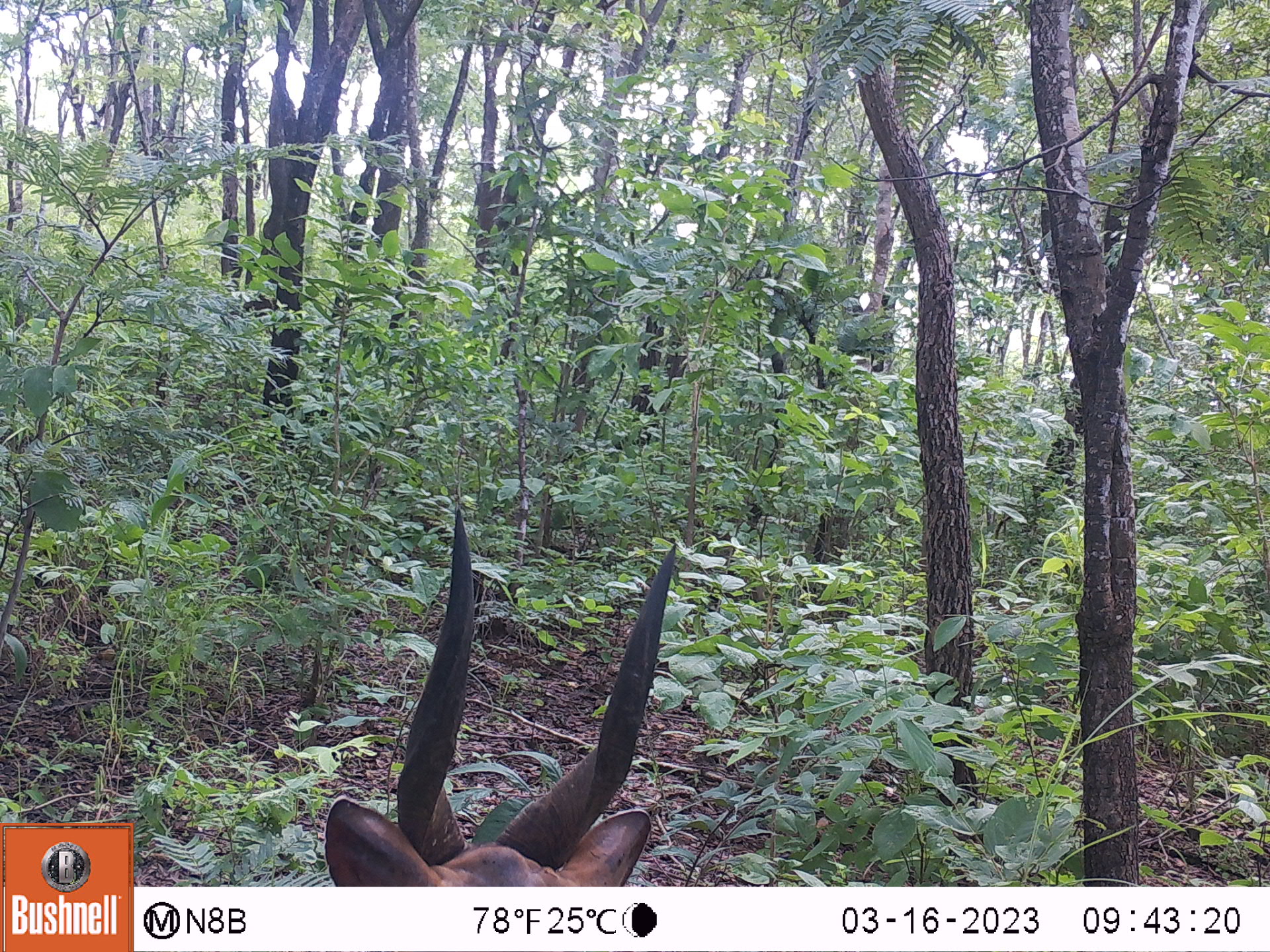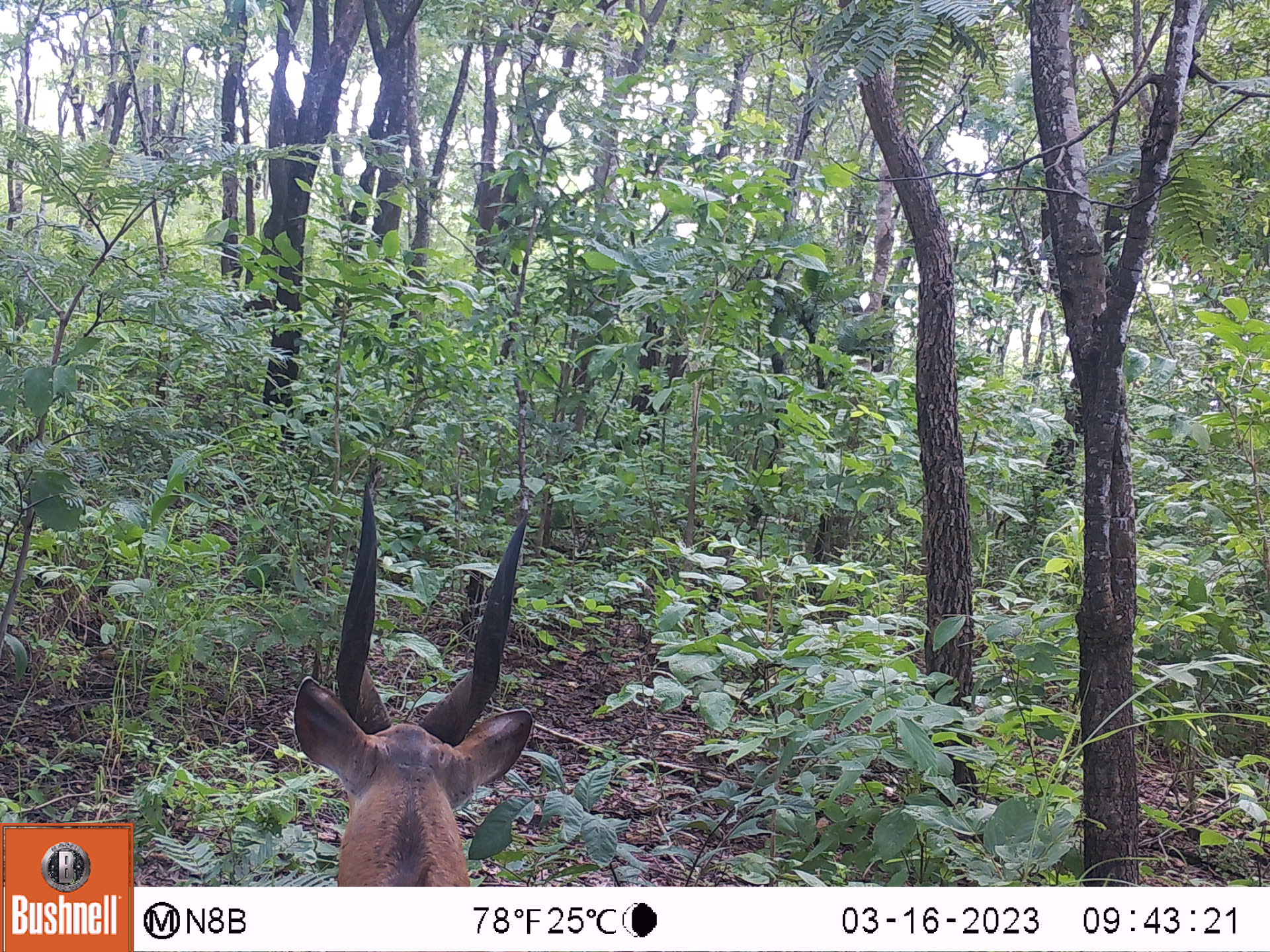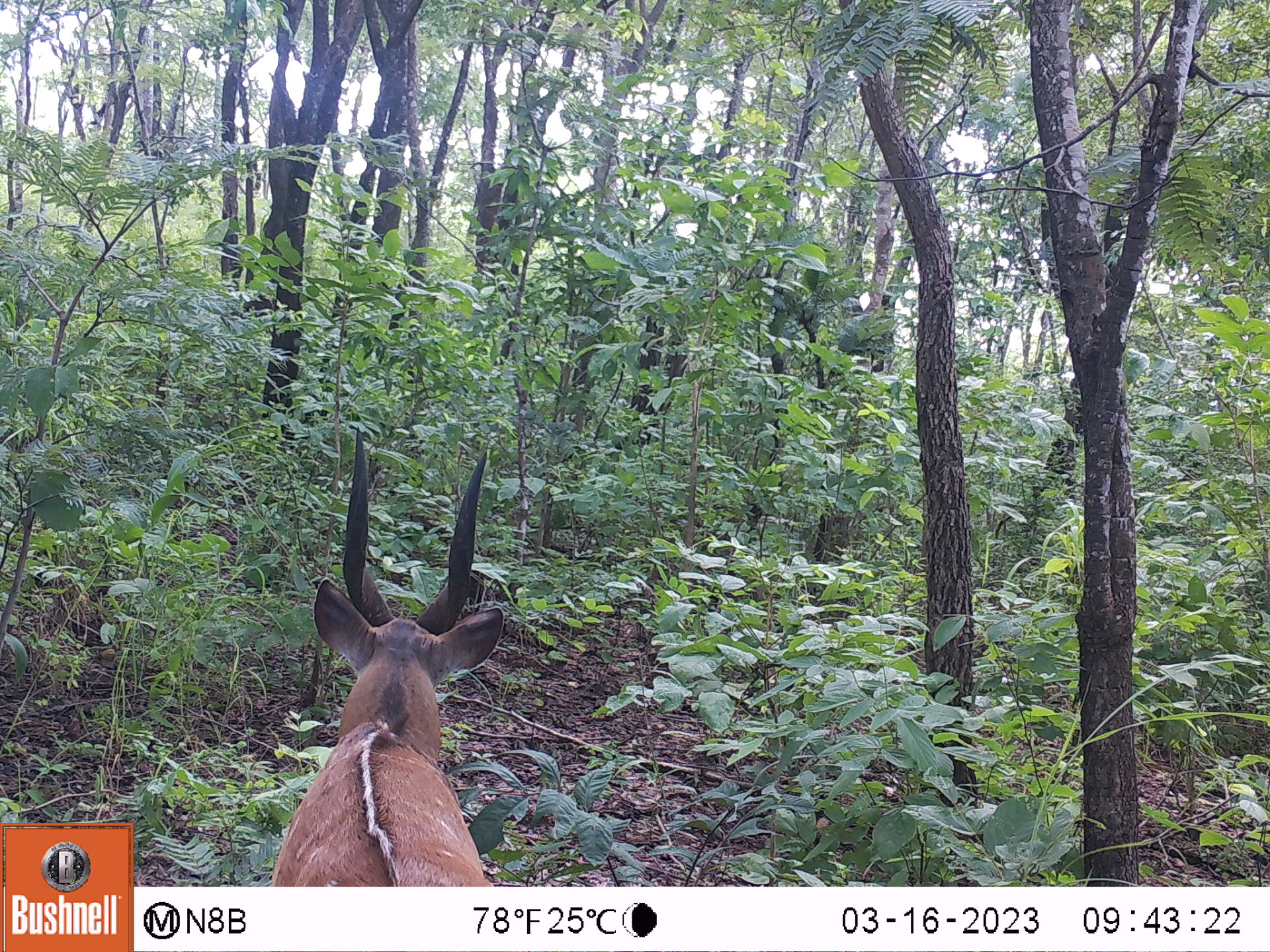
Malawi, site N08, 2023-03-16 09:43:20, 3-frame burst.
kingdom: Animalia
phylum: Chordata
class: Mammalia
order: Artiodactyla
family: Bovidae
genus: Tragelaphus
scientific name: Tragelaphus sylvaticus sylvaticus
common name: cape bushbuck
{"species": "cape bushbuck (Tragelaphus sylvaticus sylvaticus)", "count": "1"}